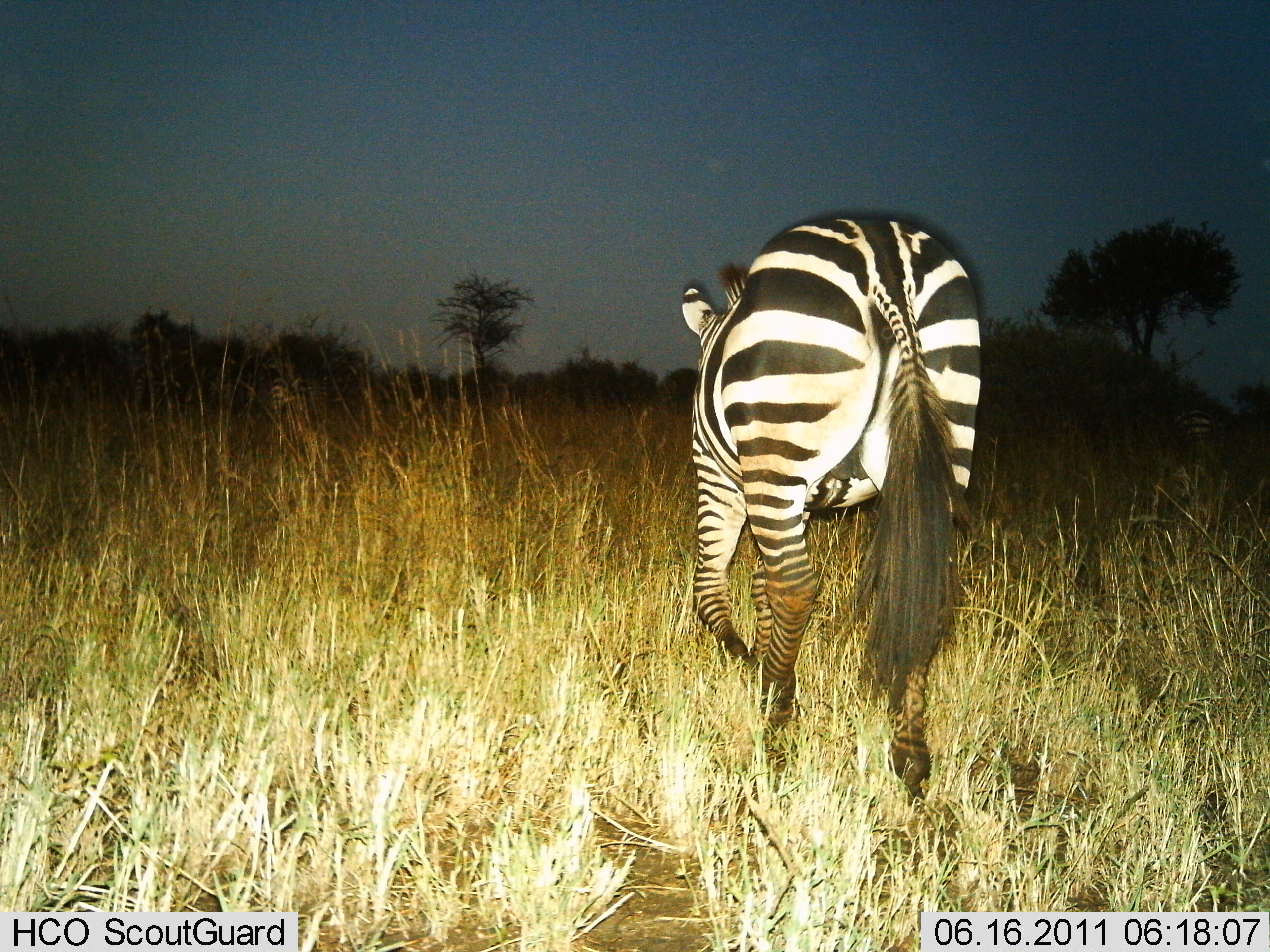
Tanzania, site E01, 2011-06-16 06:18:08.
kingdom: Animalia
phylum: Chordata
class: Mammalia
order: Perissodactyla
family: Equidae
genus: Equus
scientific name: Equus quagga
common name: plains zebra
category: zebra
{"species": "zebra (plains zebra) (Equus quagga)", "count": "1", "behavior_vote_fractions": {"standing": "42%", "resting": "0%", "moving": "58%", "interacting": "0%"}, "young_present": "0%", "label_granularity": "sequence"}